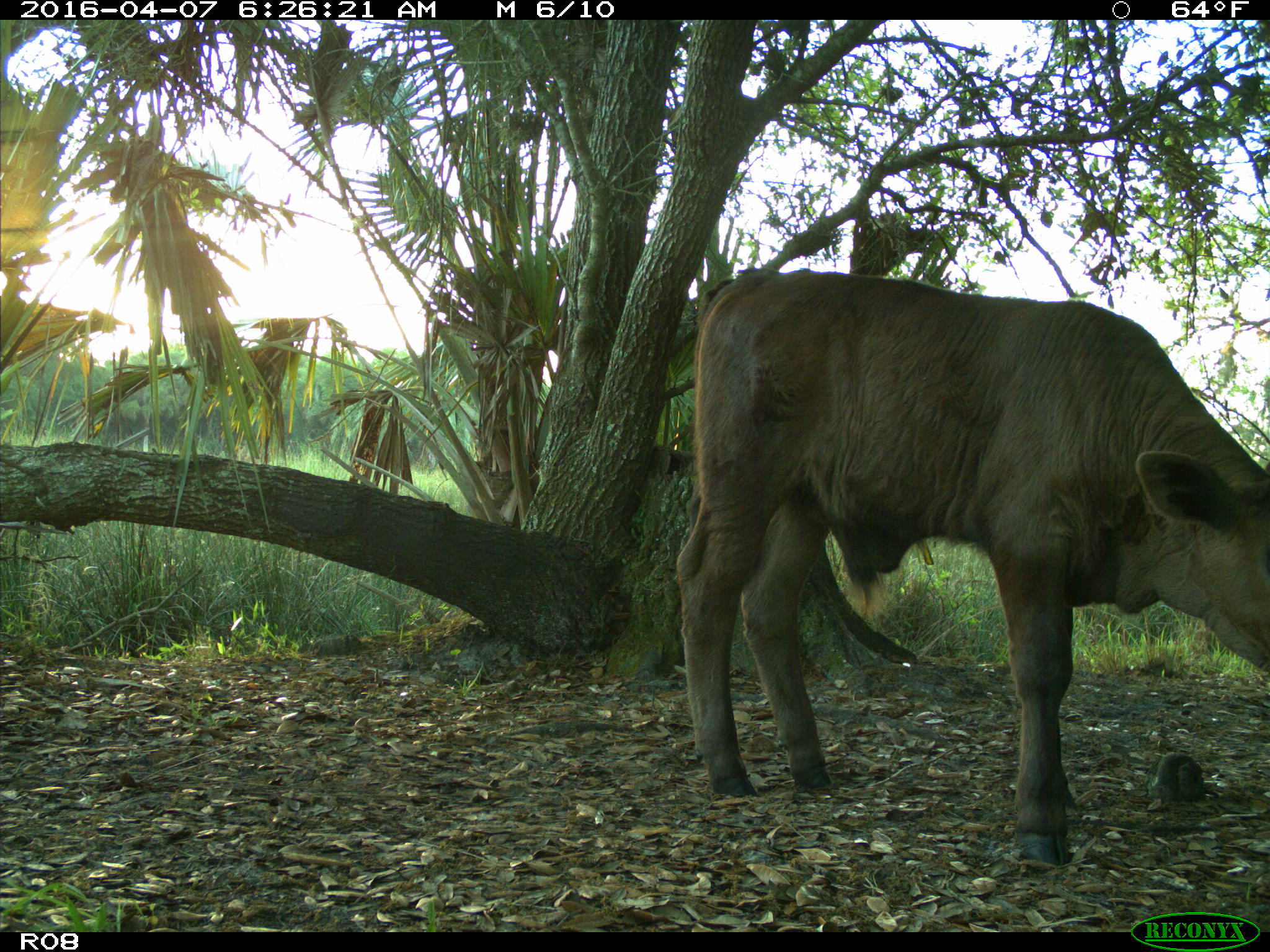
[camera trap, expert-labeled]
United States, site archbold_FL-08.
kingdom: Animalia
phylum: Chordata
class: Mammalia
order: Artiodactyla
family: Bovidae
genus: Bos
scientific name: Bos taurus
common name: domestic cow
Bos taurus (domestic cow).